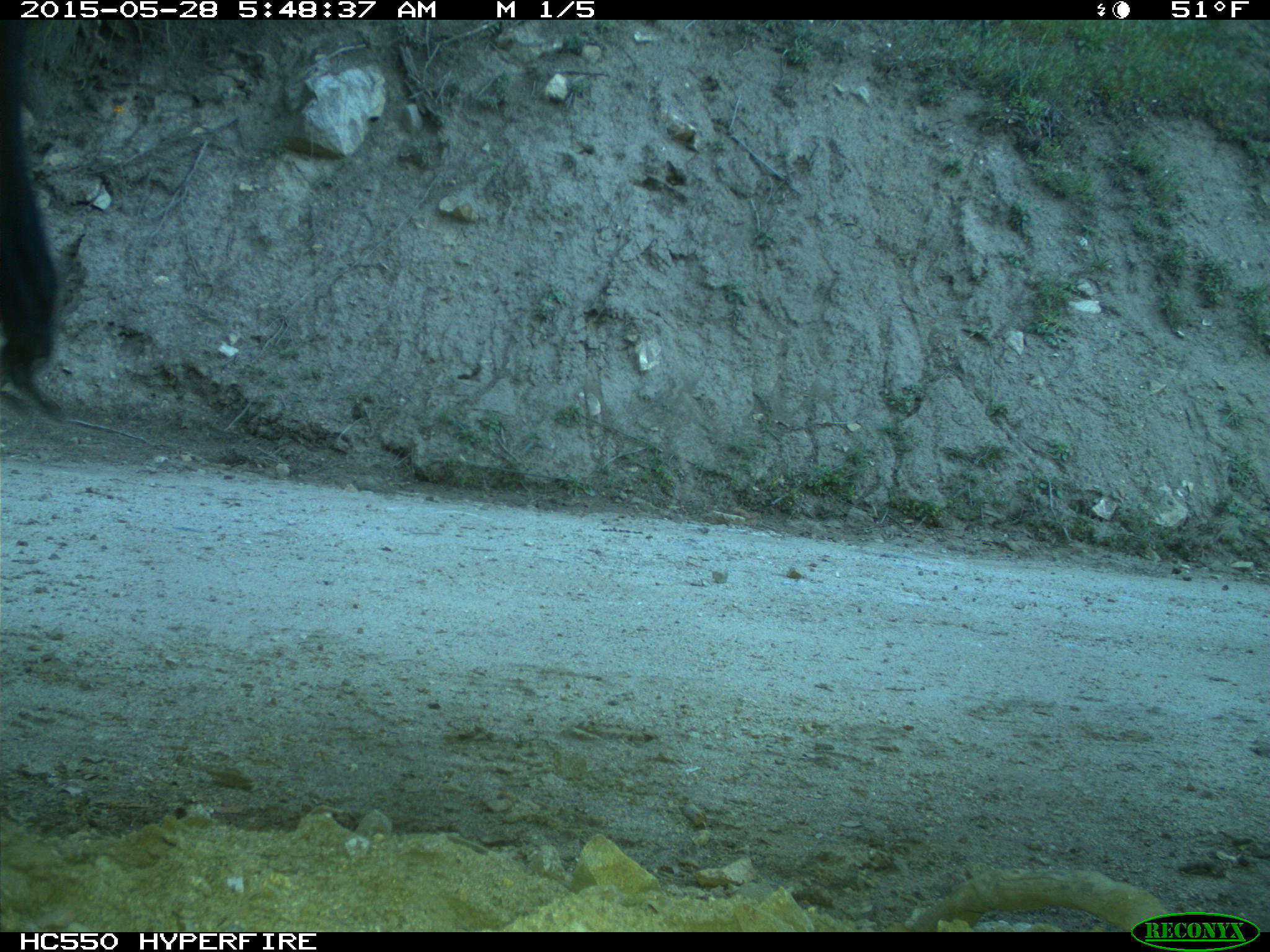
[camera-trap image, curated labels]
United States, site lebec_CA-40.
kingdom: Animalia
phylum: Chordata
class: Mammalia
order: Artiodactyla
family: Bovidae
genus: Bos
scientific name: Bos taurus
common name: domestic cow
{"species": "Bos taurus (domestic cow)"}